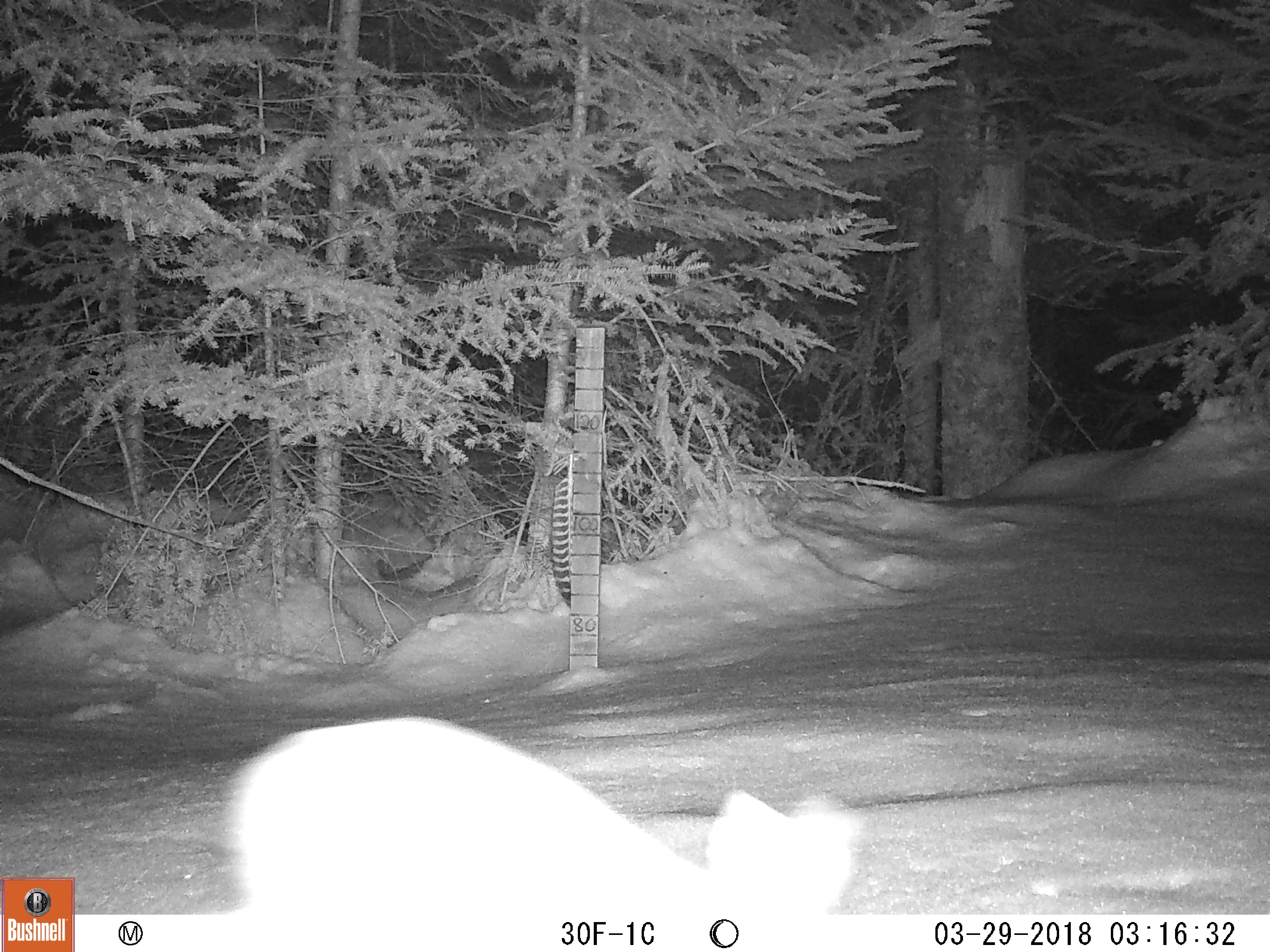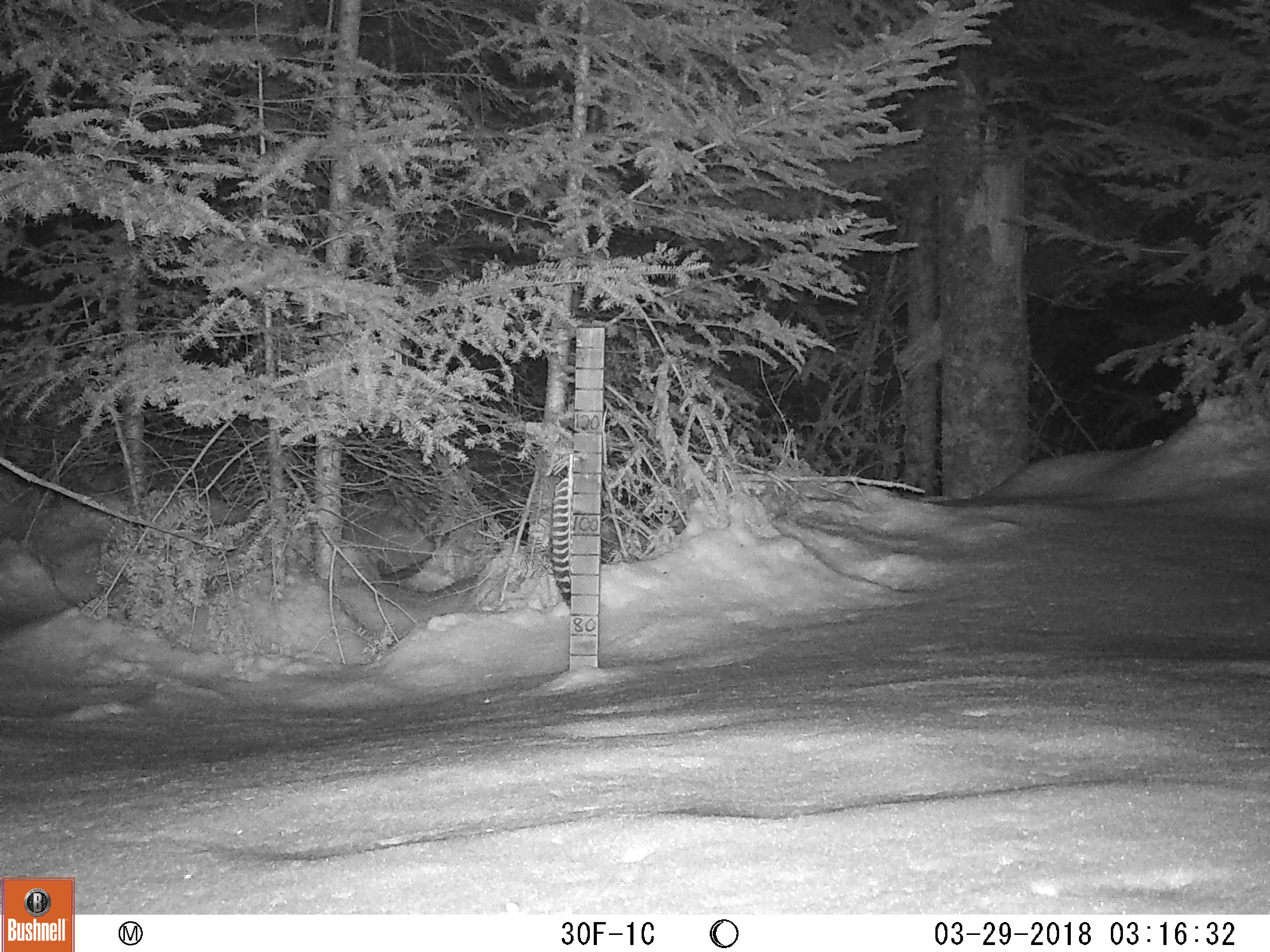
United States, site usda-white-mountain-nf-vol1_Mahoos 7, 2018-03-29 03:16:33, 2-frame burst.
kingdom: Animalia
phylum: Chordata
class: Mammalia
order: Lagomorpha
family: Leporidae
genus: Lepus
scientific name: Lepus americanus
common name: snowshoe hare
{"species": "snowshoe hare (Lepus americanus)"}